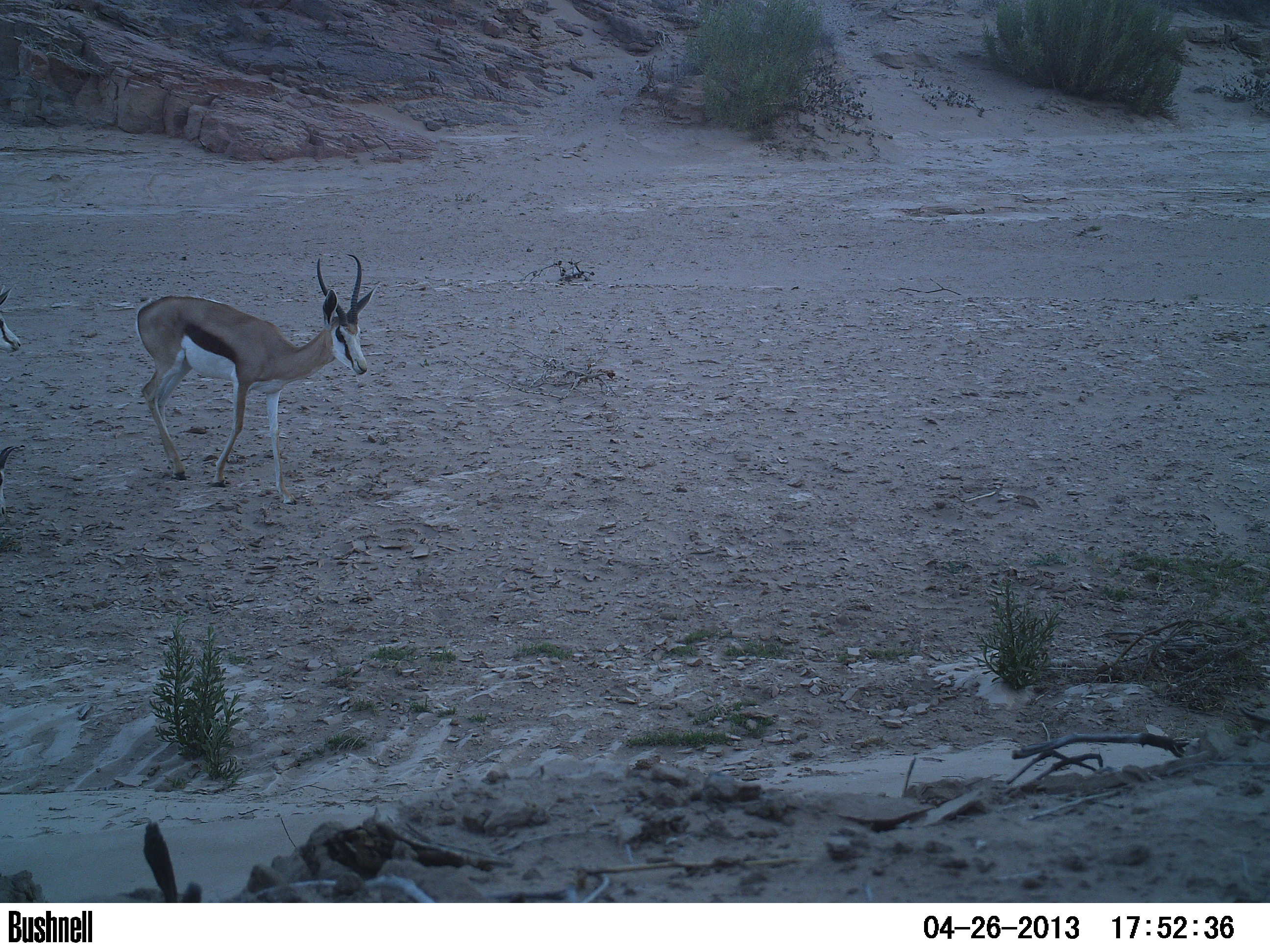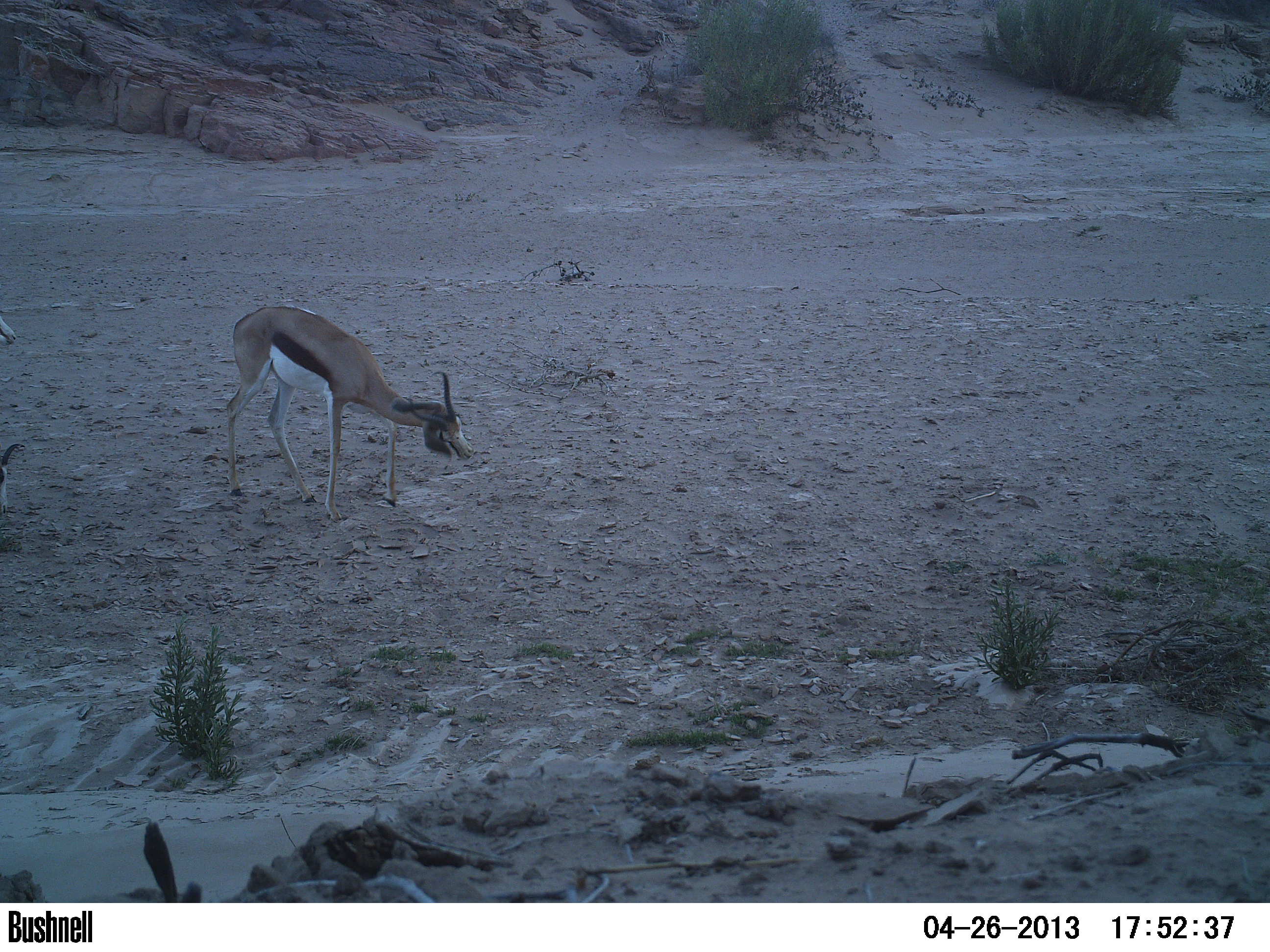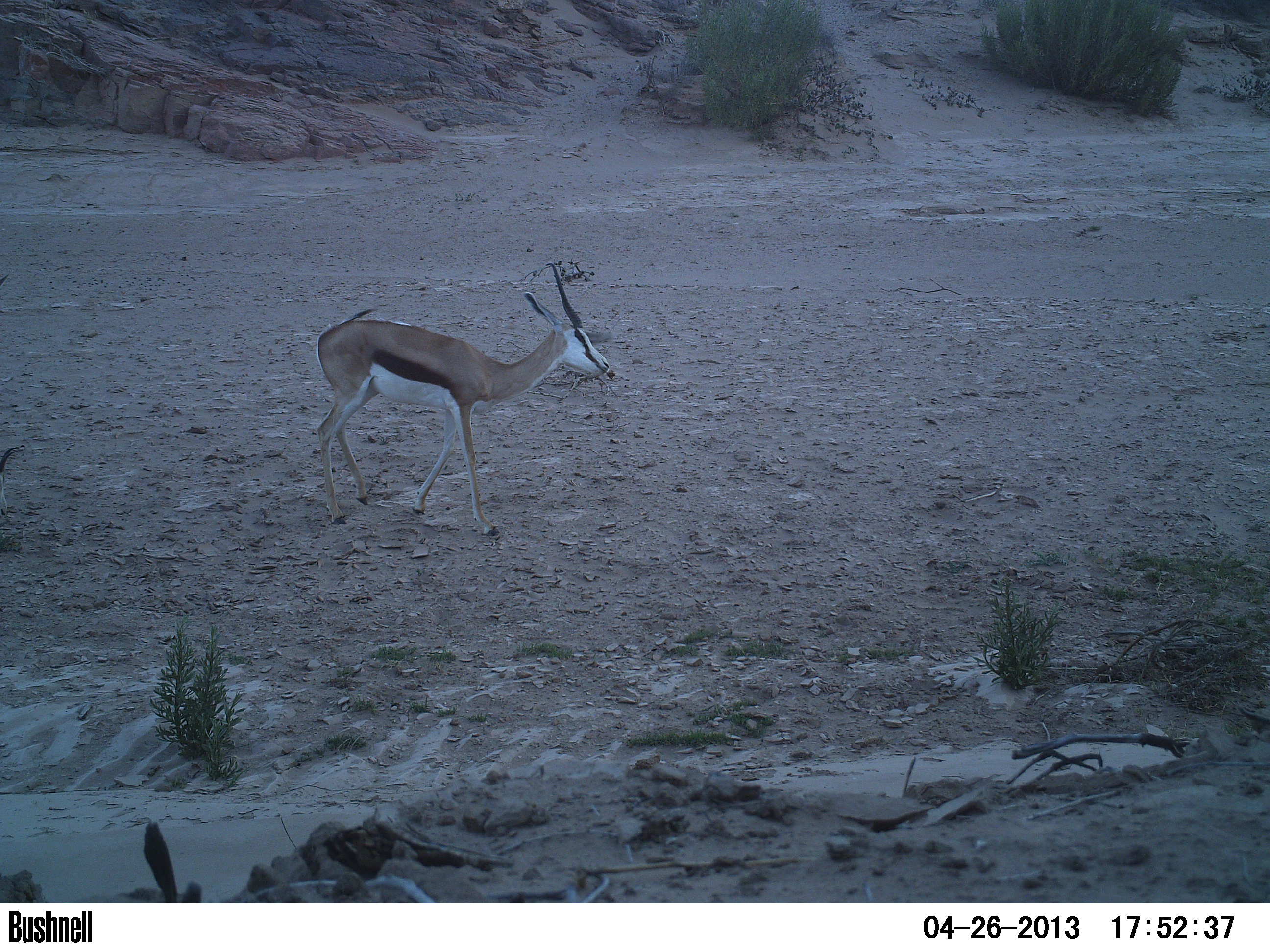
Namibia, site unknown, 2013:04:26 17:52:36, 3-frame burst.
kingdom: Animalia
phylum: Chordata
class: Mammalia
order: Artiodactyla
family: Bovidae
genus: Antidorcas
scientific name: Antidorcas marsupialis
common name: springbok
Antidorcas marsupialis (springbok).